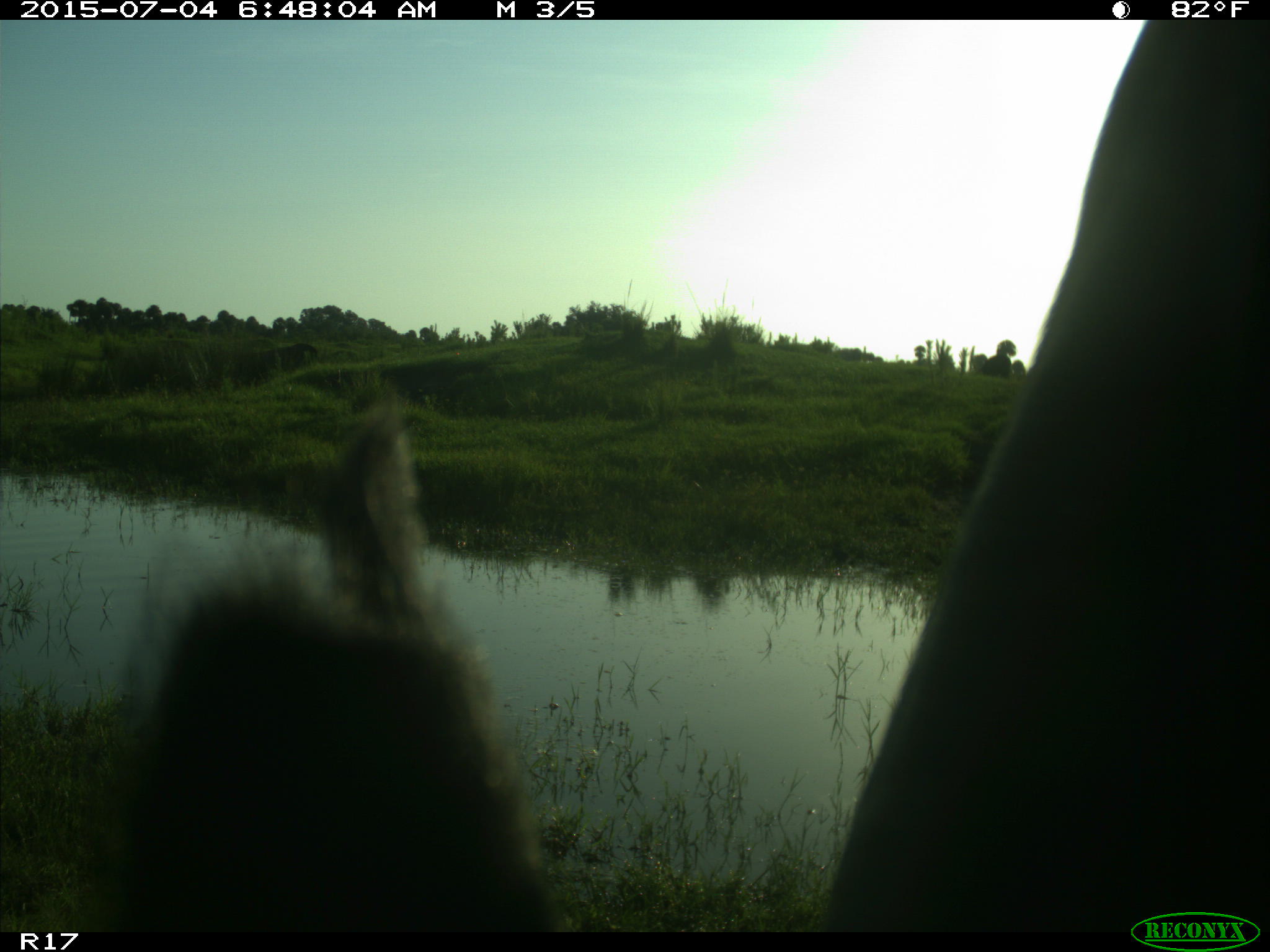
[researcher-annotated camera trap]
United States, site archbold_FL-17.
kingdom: Animalia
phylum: Chordata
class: Mammalia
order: Artiodactyla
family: Bovidae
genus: Bos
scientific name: Bos taurus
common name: domestic cow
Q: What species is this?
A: Bos taurus (domestic cow).